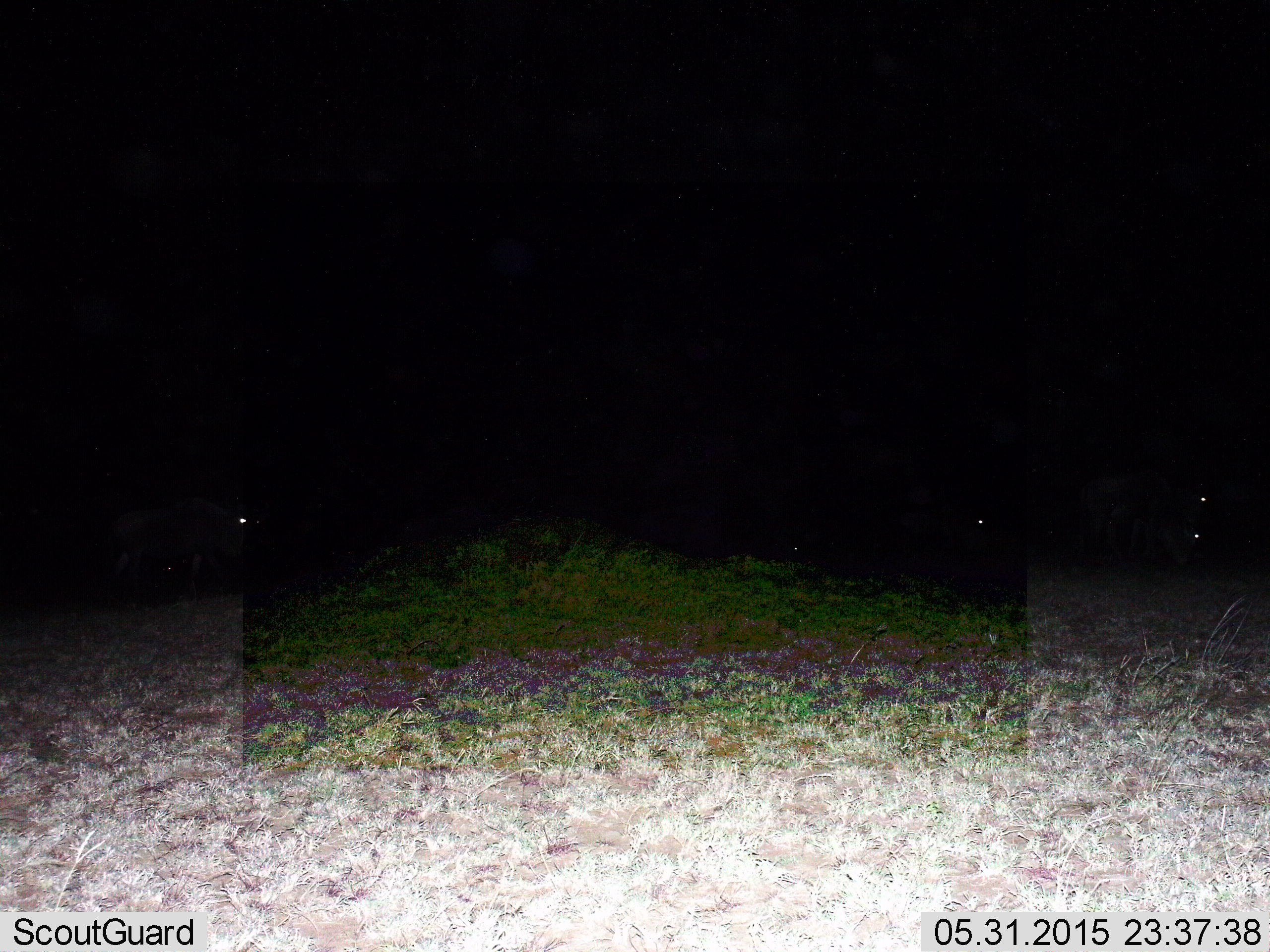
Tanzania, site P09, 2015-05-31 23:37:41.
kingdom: Animalia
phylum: Chordata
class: Mammalia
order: Artiodactyla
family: Bovidae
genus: Connochaetes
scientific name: Connochaetes taurinus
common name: blue wildebeest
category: wildebeest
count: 5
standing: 60%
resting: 10%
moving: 80%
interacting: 0%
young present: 10%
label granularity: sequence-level